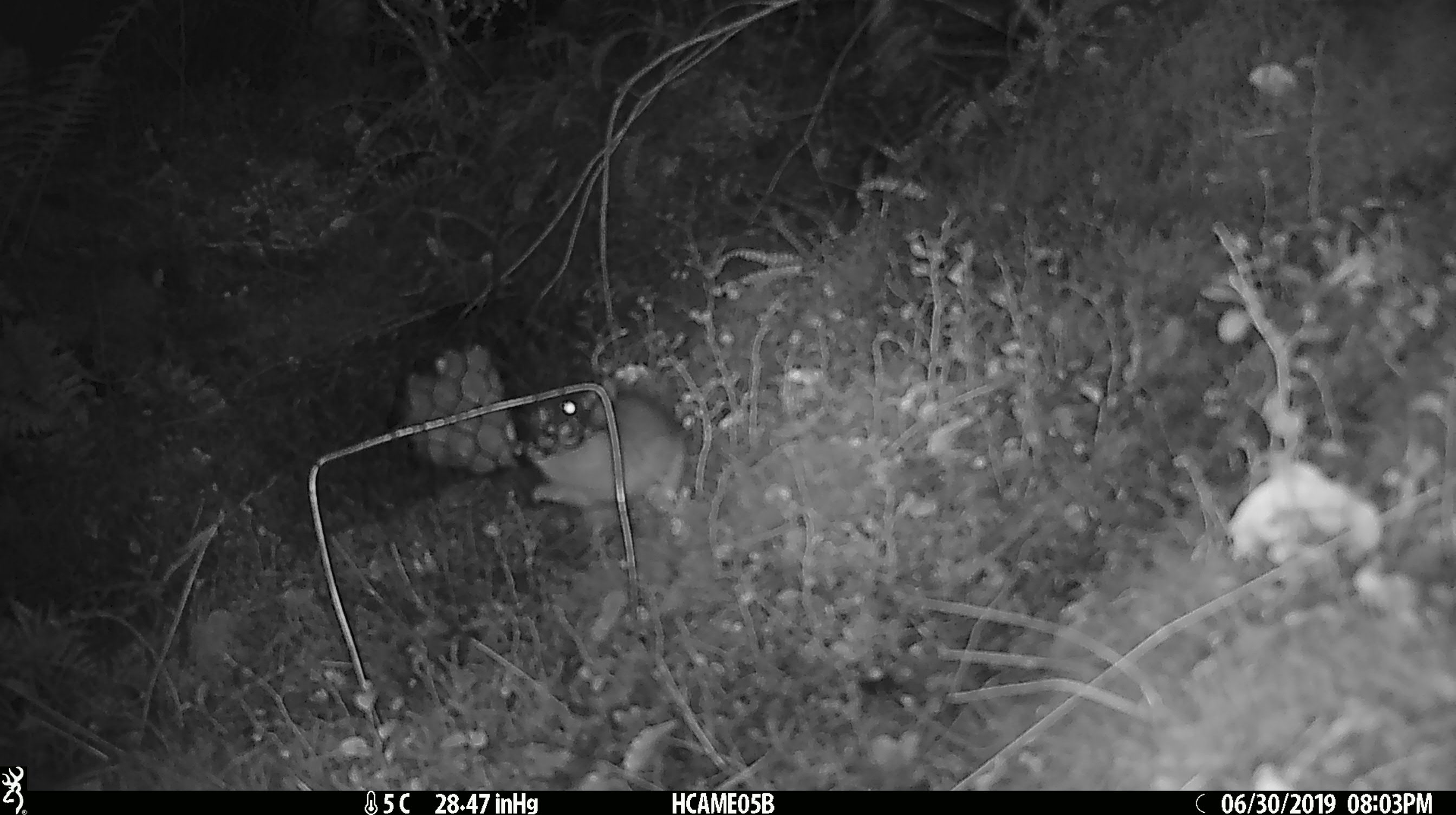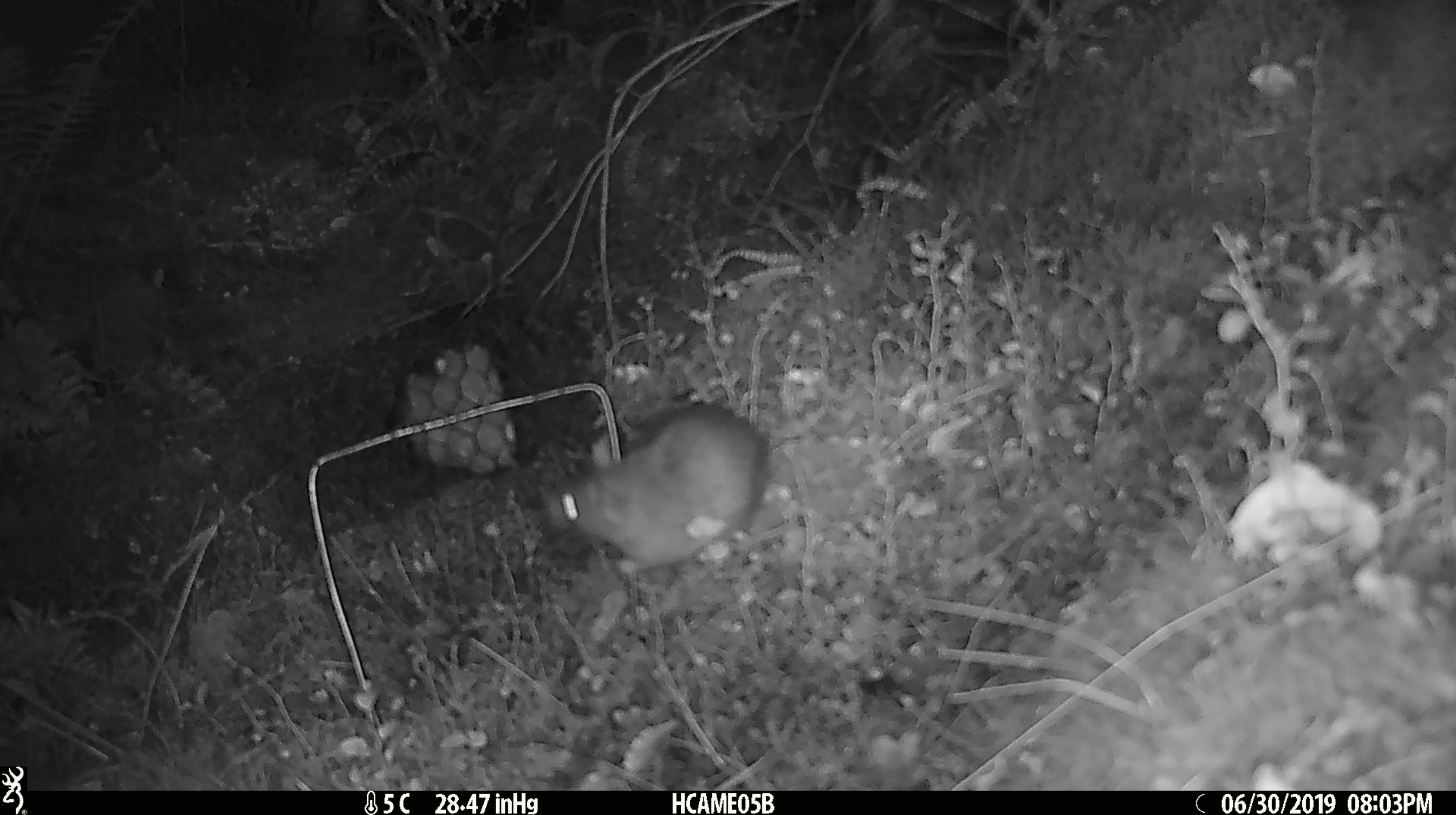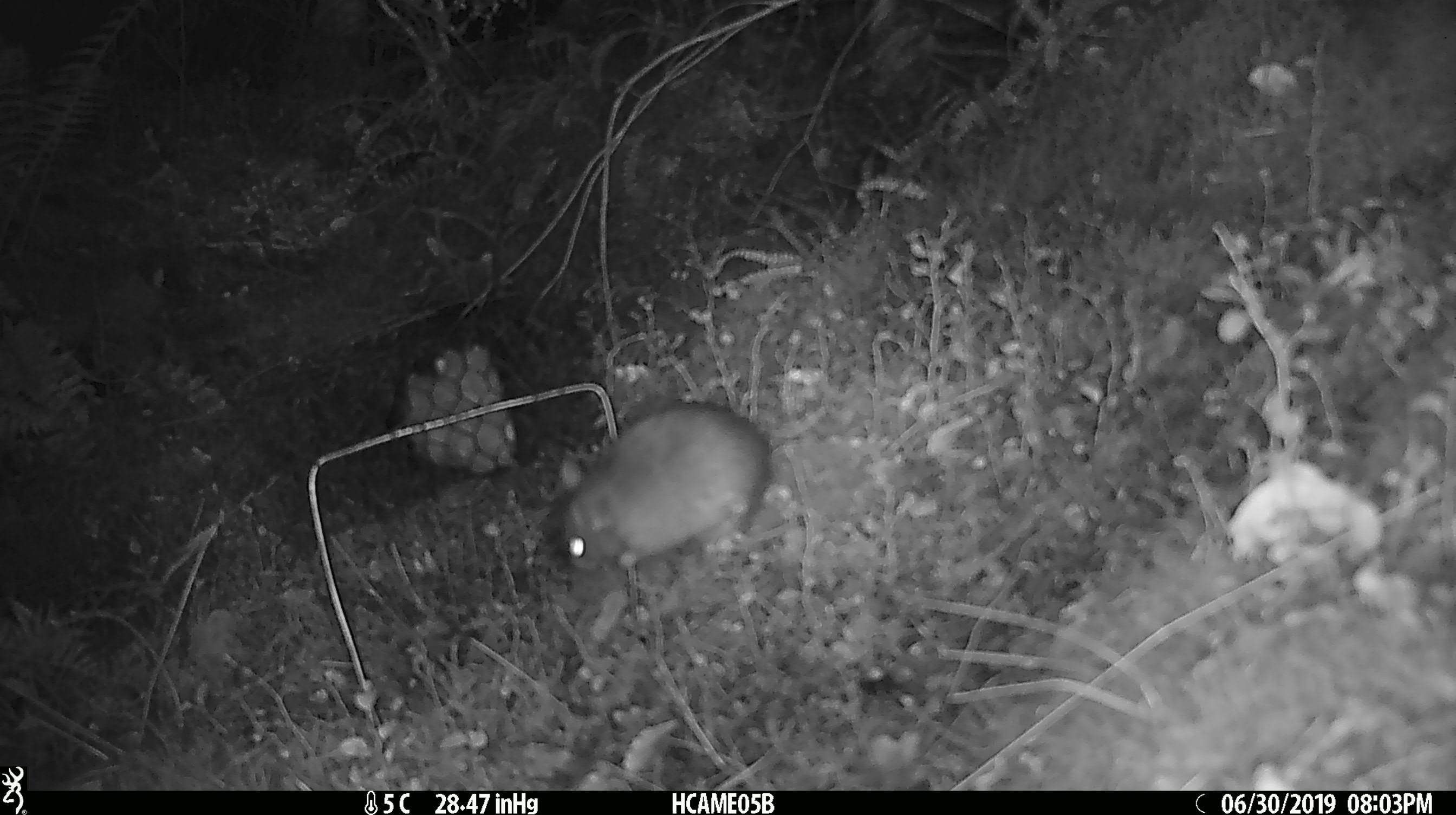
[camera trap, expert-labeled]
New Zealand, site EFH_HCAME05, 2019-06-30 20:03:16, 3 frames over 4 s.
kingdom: Animalia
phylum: Chordata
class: Mammalia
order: Rodentia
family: Muridae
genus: Rattus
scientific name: Rattus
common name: rat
Rat (Rattus).